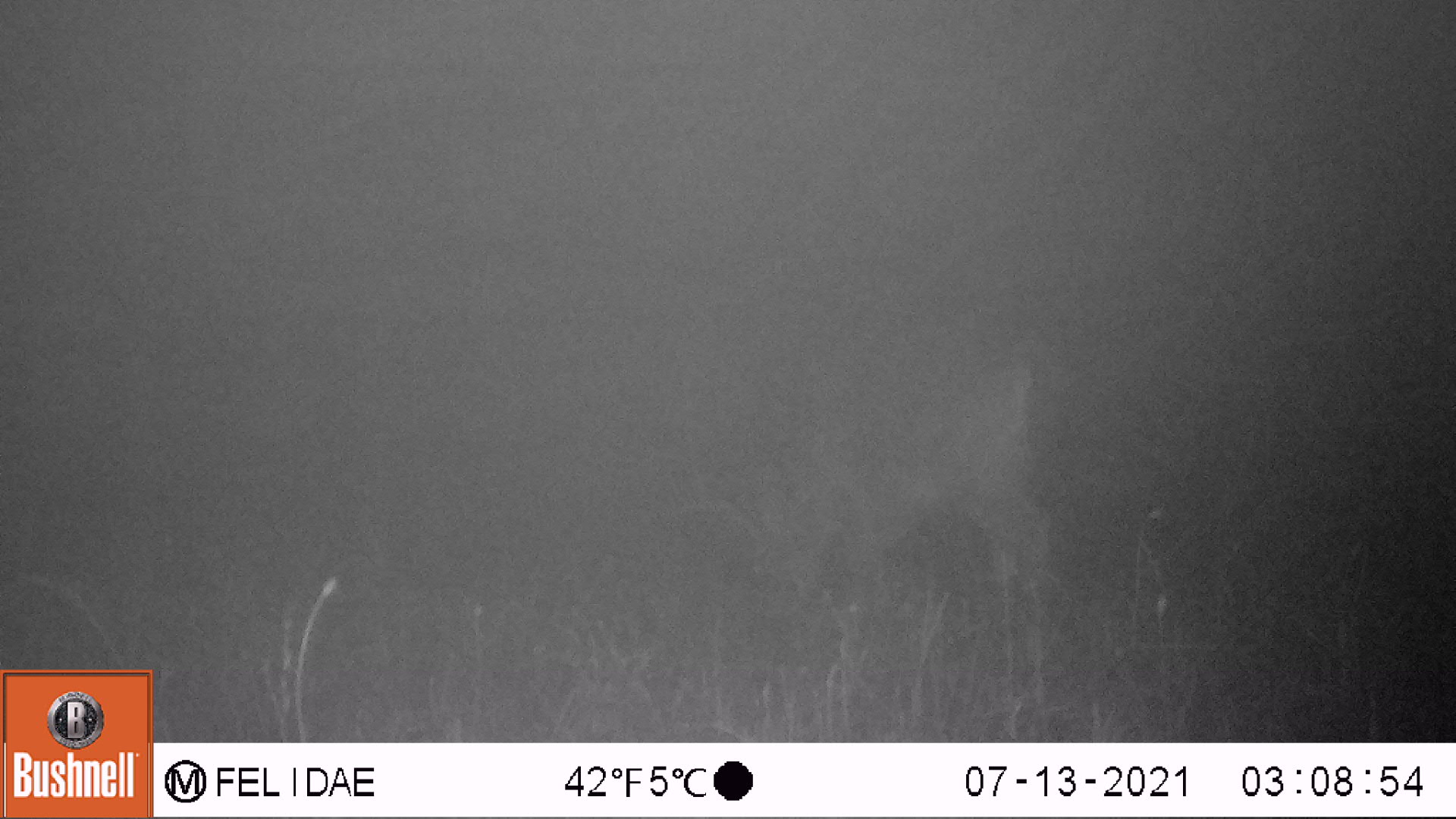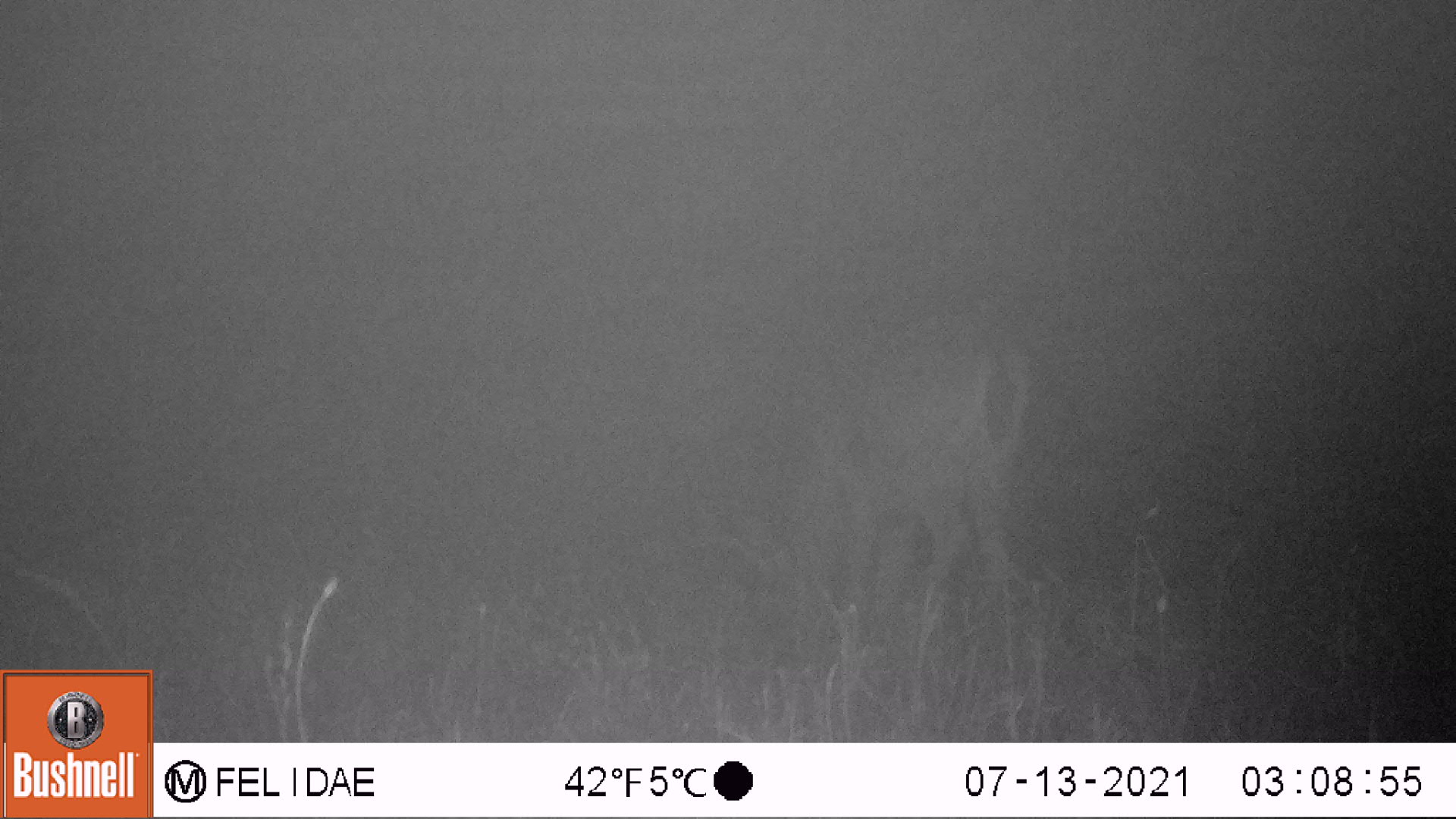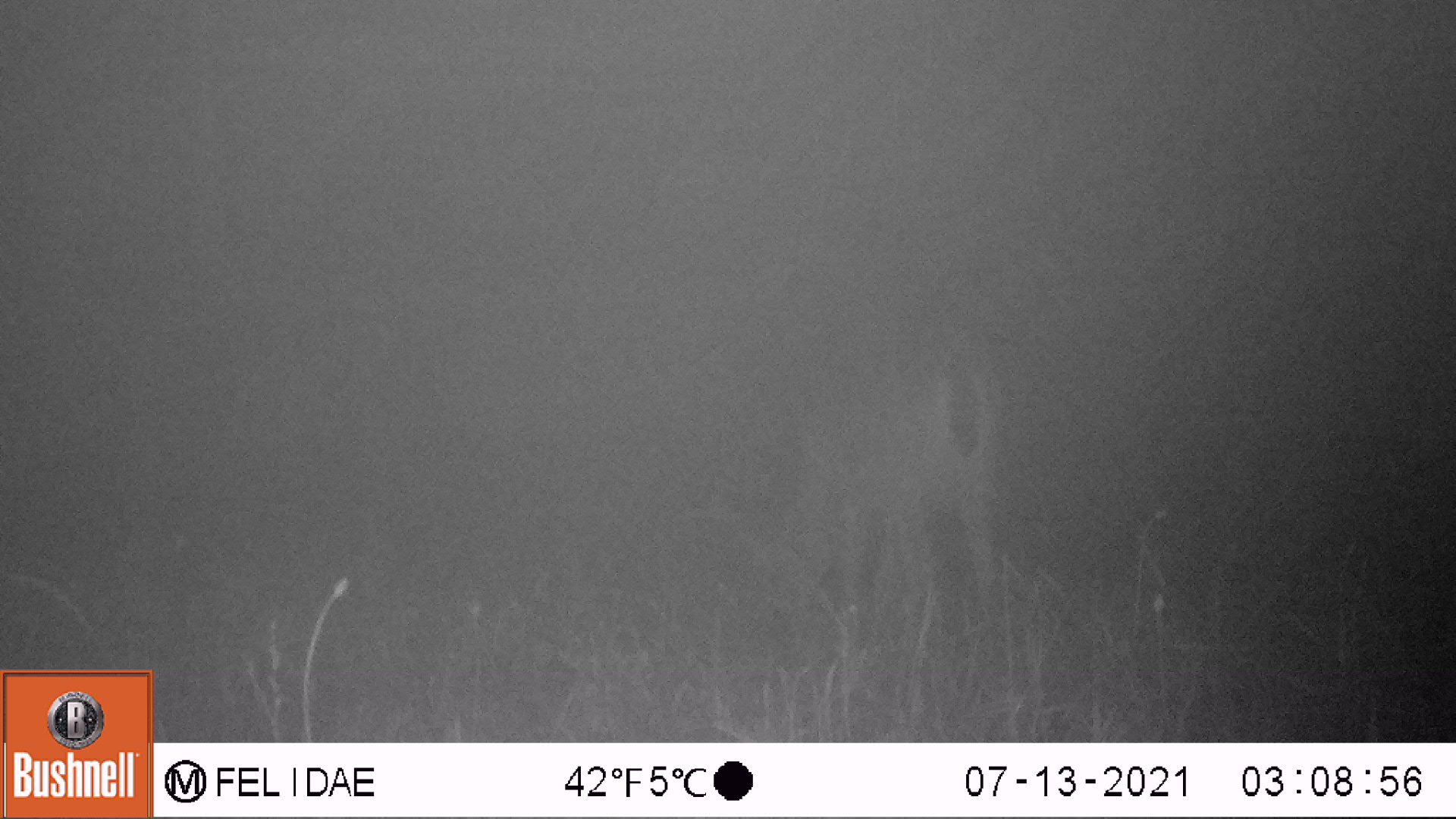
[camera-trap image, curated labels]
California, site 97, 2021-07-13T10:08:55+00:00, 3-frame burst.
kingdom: Animalia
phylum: Chordata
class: Mammalia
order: Artiodactyla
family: Cervidae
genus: Odocoileus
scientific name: Odocoileus hemionus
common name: mule deer